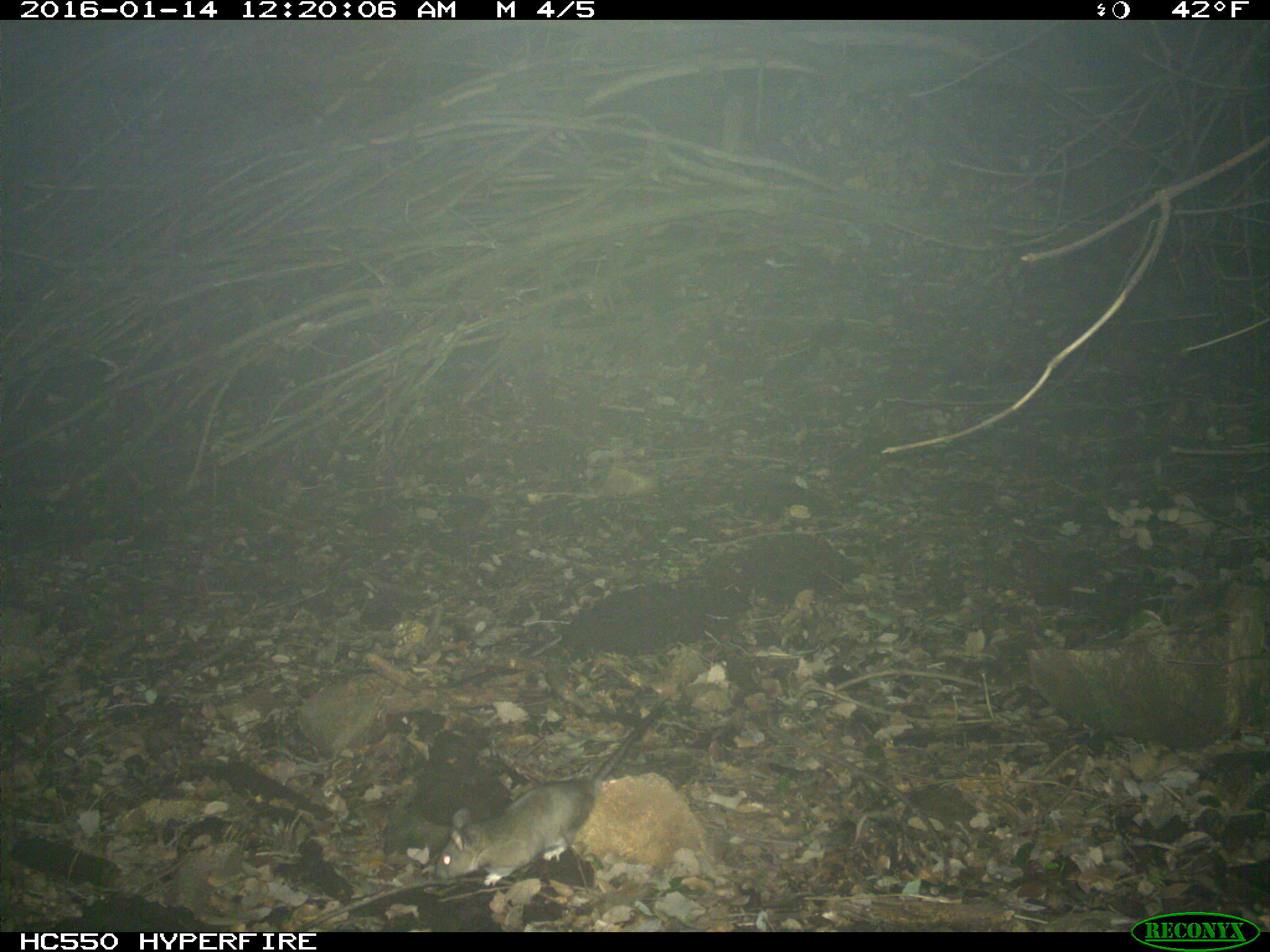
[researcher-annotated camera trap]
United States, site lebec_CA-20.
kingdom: Animalia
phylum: Chordata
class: Mammalia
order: Rodentia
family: Cricetidae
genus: Neotoma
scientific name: Neotoma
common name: pack rat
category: unidentified pack rat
Unidentified pack rat (pack rat) (Neotoma).